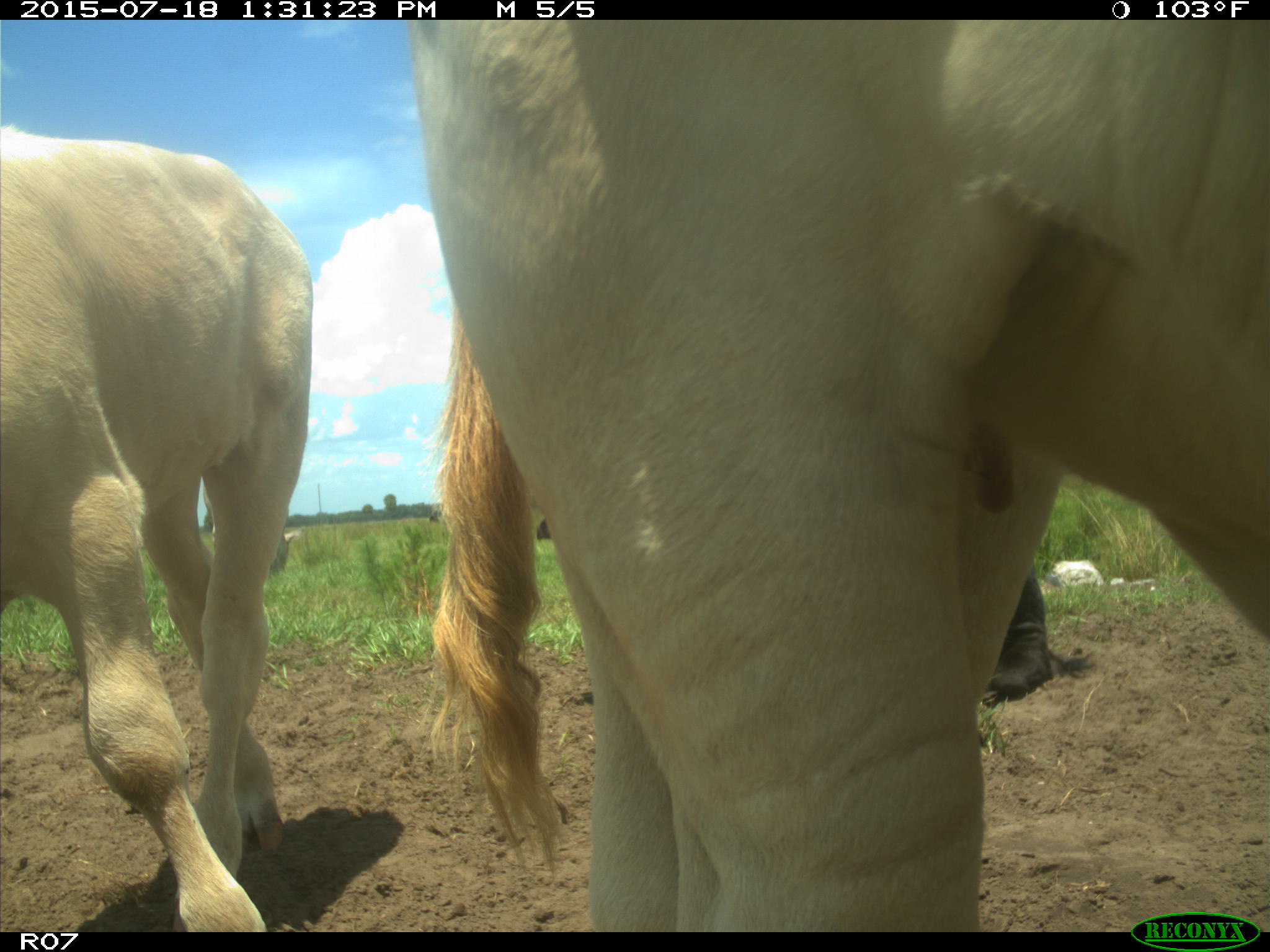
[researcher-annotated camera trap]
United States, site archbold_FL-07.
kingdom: Animalia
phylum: Chordata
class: Mammalia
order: Artiodactyla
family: Bovidae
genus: Bos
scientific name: Bos taurus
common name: domestic cow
Bos taurus (domestic cow).